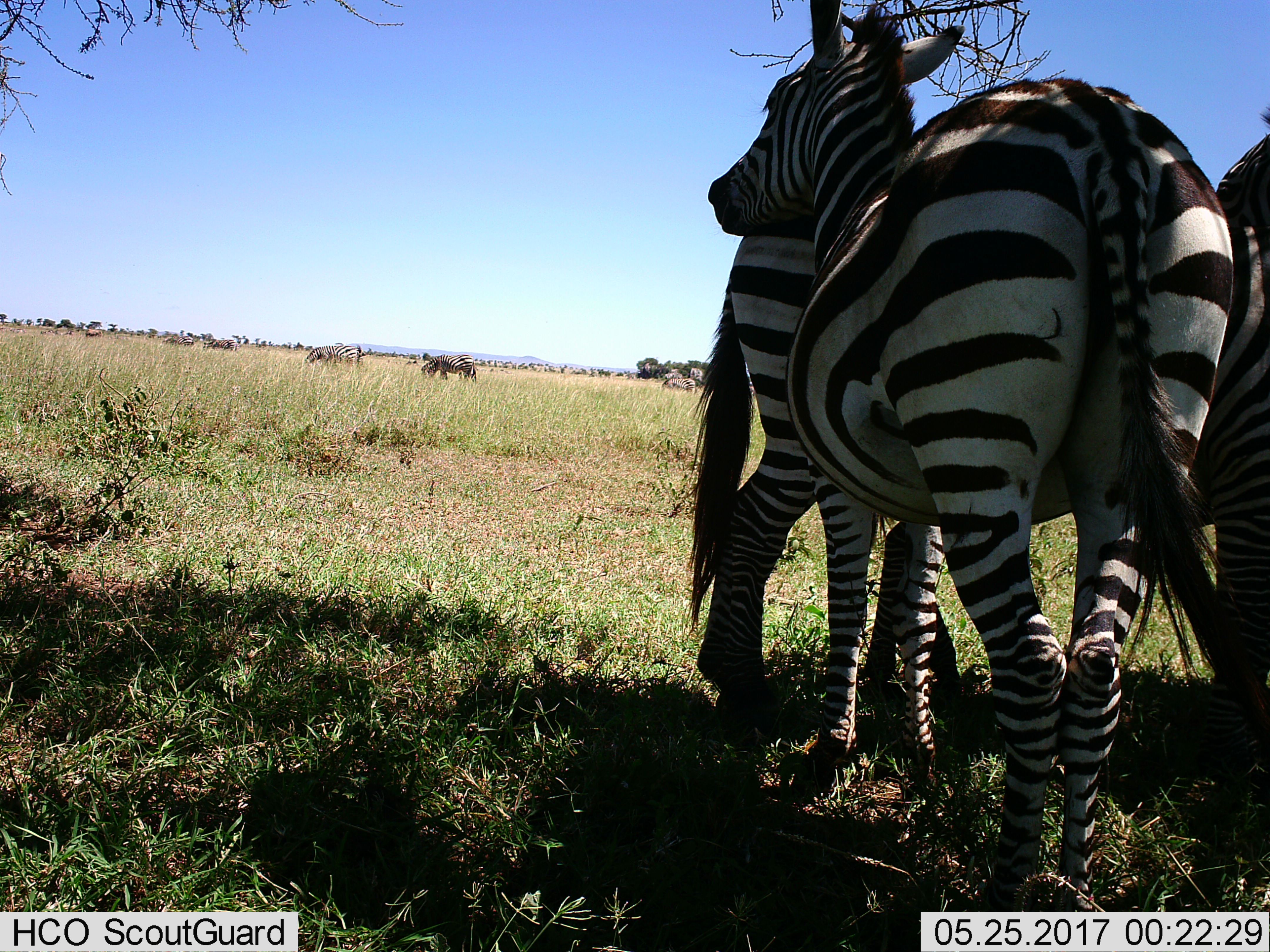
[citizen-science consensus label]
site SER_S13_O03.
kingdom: Animalia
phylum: Chordata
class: Mammalia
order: Perissodactyla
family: Equidae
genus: Equus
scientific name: Equus quagga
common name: plains zebra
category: zebraplains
Zebraplains (plains zebra) (Equus quagga), count 7. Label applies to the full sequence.